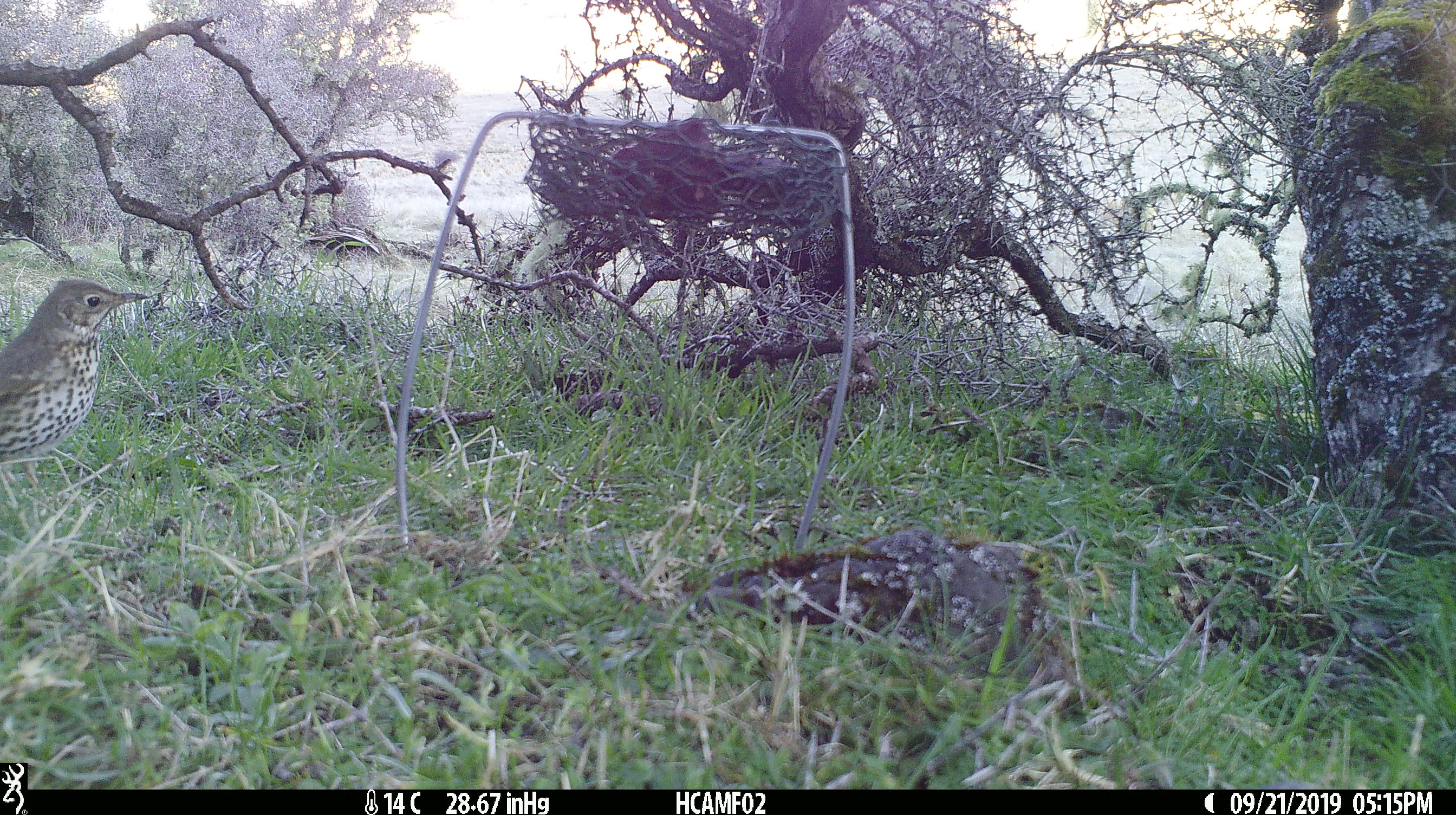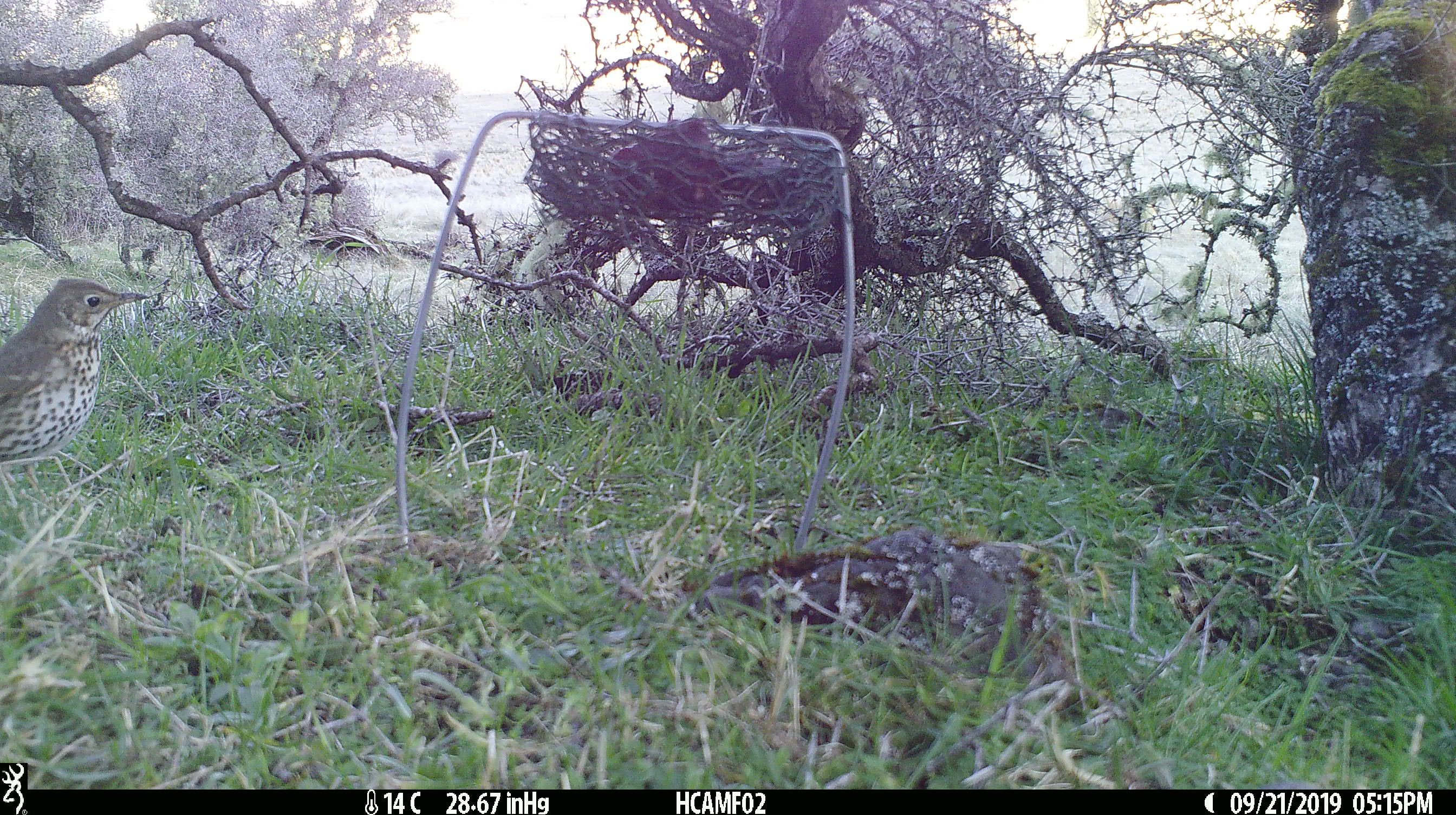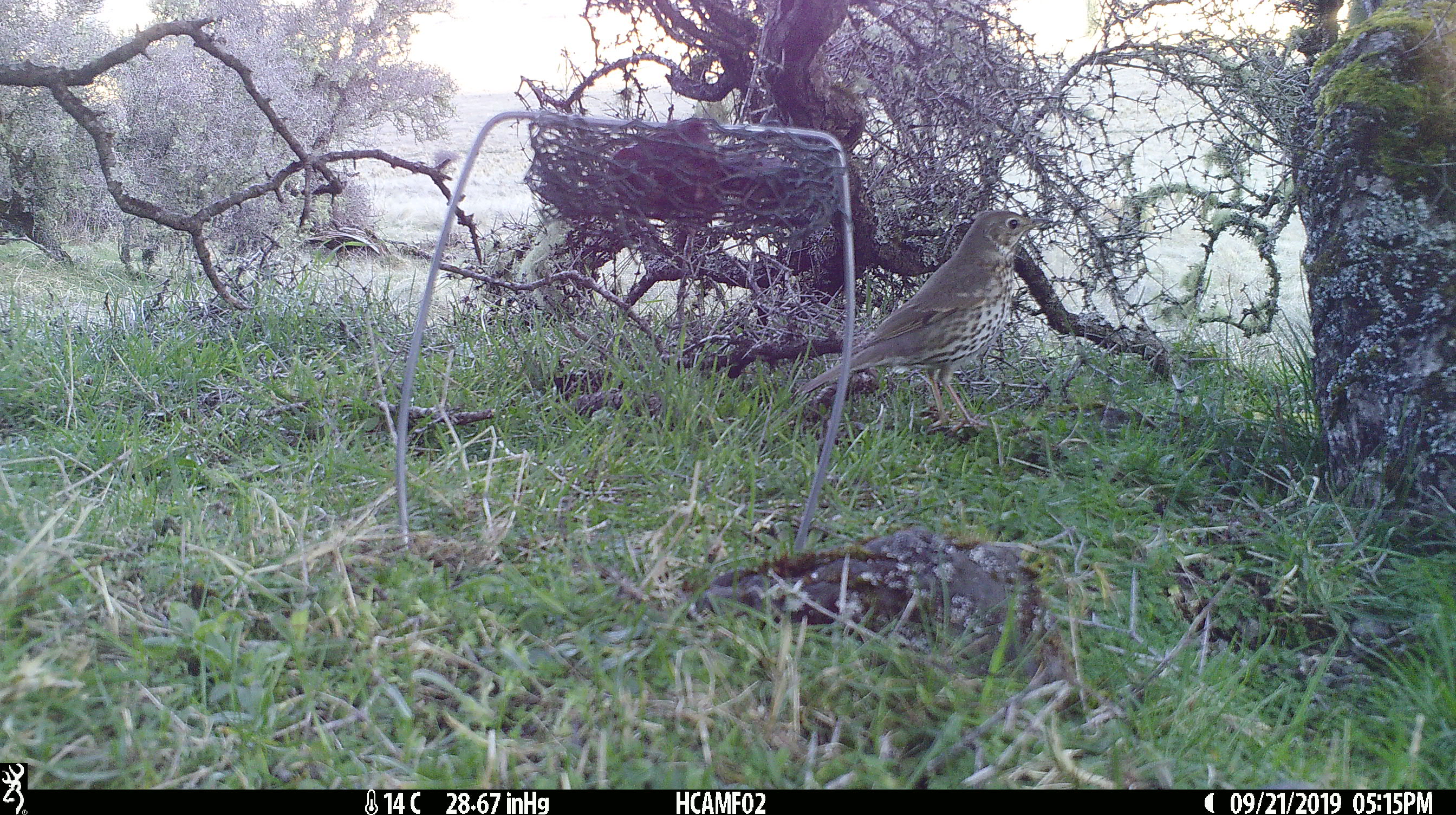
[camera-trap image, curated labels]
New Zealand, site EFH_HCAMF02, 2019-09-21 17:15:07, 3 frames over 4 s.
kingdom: Animalia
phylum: Chordata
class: Aves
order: Passeriformes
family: Turdidae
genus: Turdus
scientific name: Turdus philomelos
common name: song thrush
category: thrush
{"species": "thrush (song thrush) (Turdus philomelos)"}